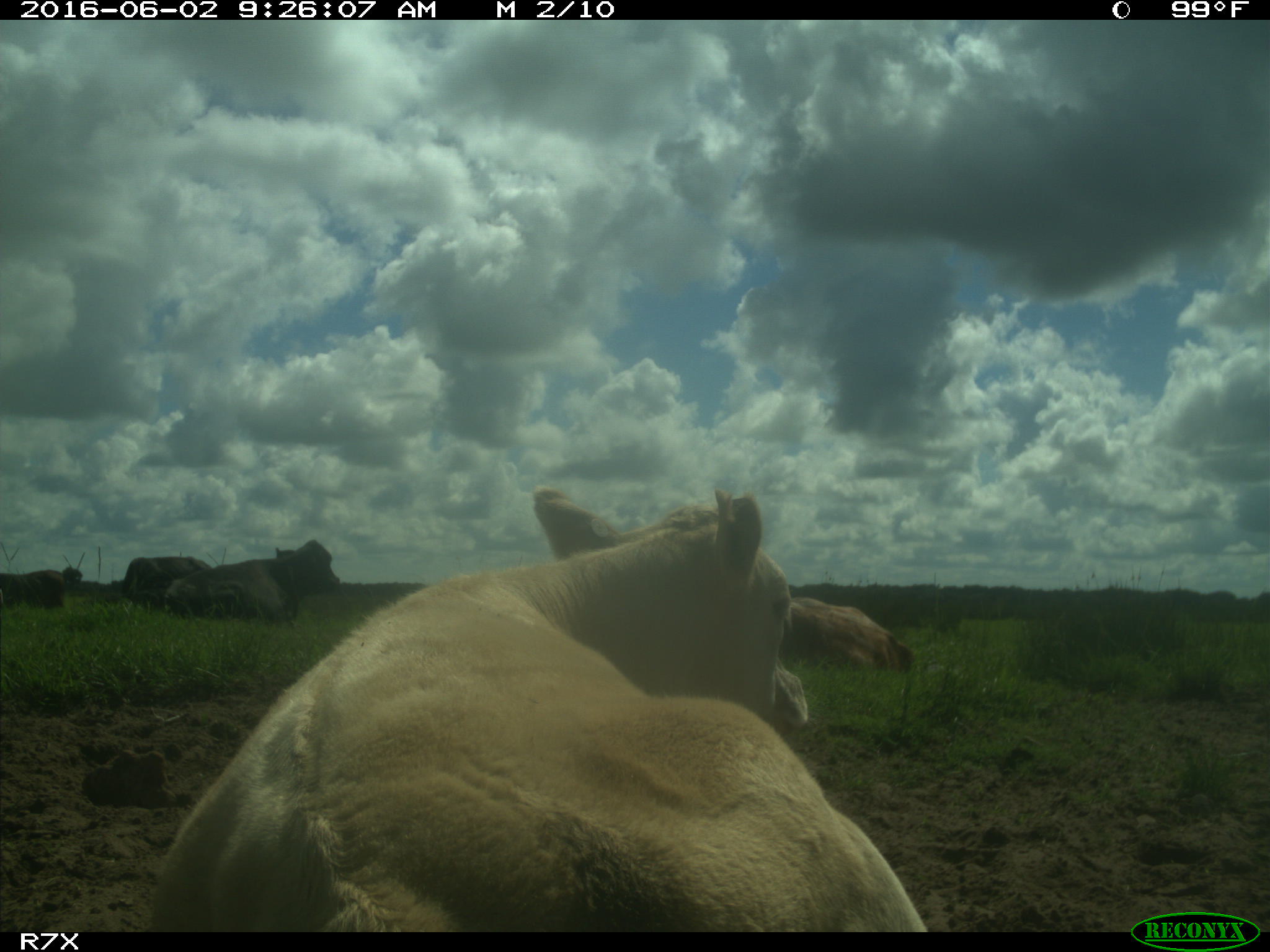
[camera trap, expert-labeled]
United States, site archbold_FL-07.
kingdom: Animalia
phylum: Chordata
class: Mammalia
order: Artiodactyla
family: Bovidae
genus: Bos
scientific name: Bos taurus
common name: domestic cow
Bos taurus (domestic cow).